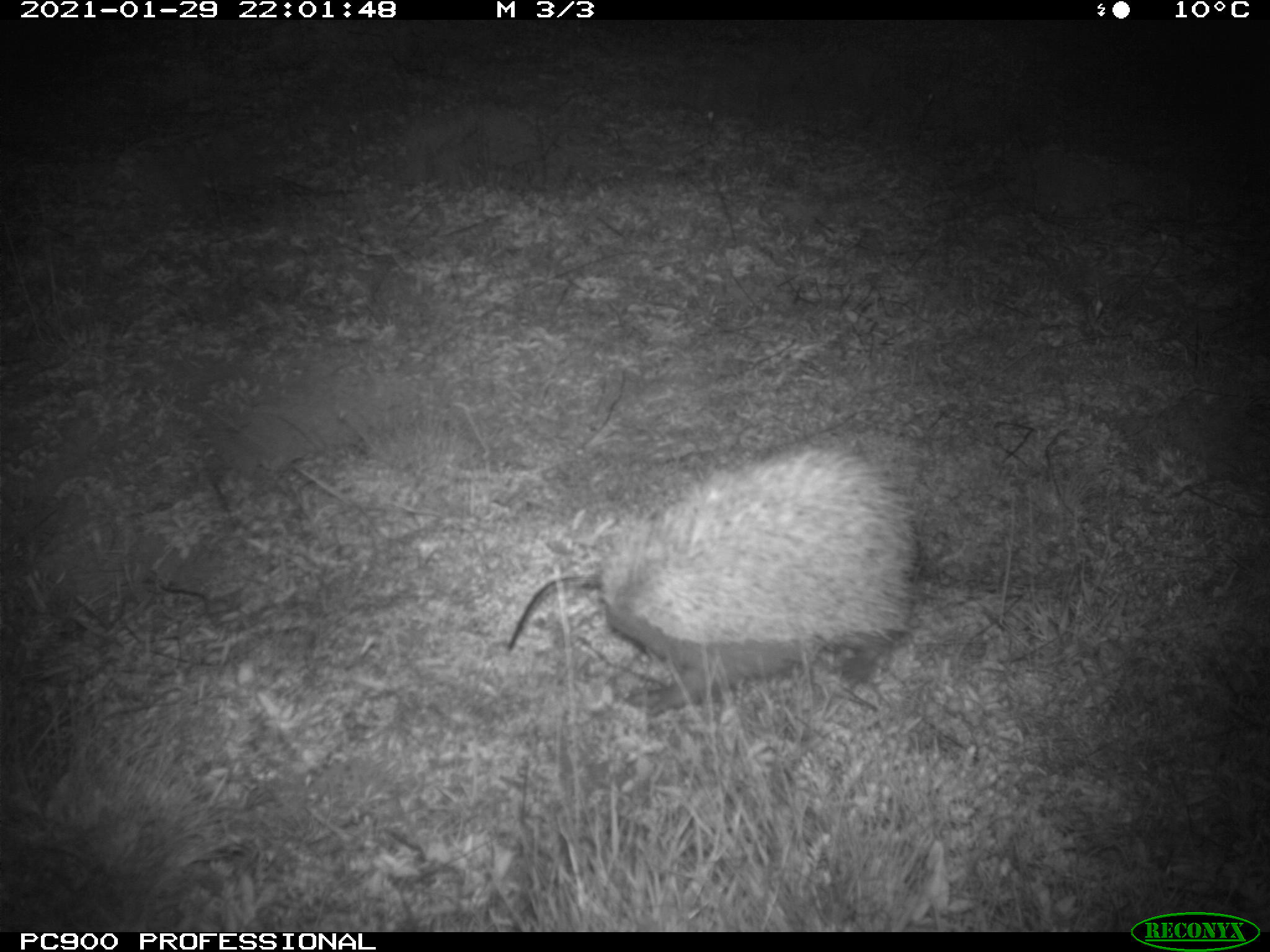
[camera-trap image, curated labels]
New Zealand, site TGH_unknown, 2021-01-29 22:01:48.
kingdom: Animalia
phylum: Chordata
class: Mammalia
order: Eulipotyphla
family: Erinaceidae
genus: Erinaceus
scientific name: Erinaceus europaeus europaeus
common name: european hedgehog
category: hedgehog